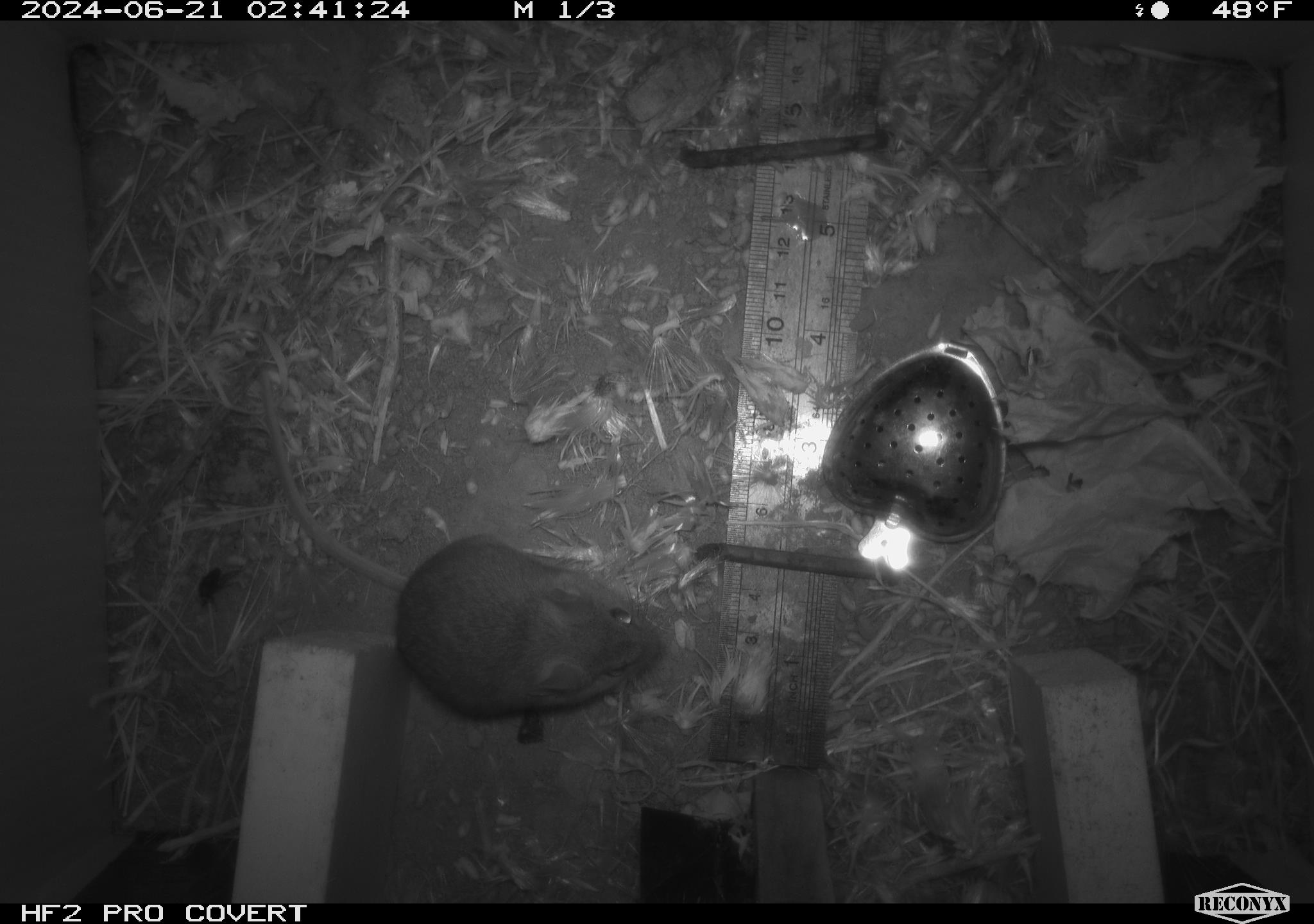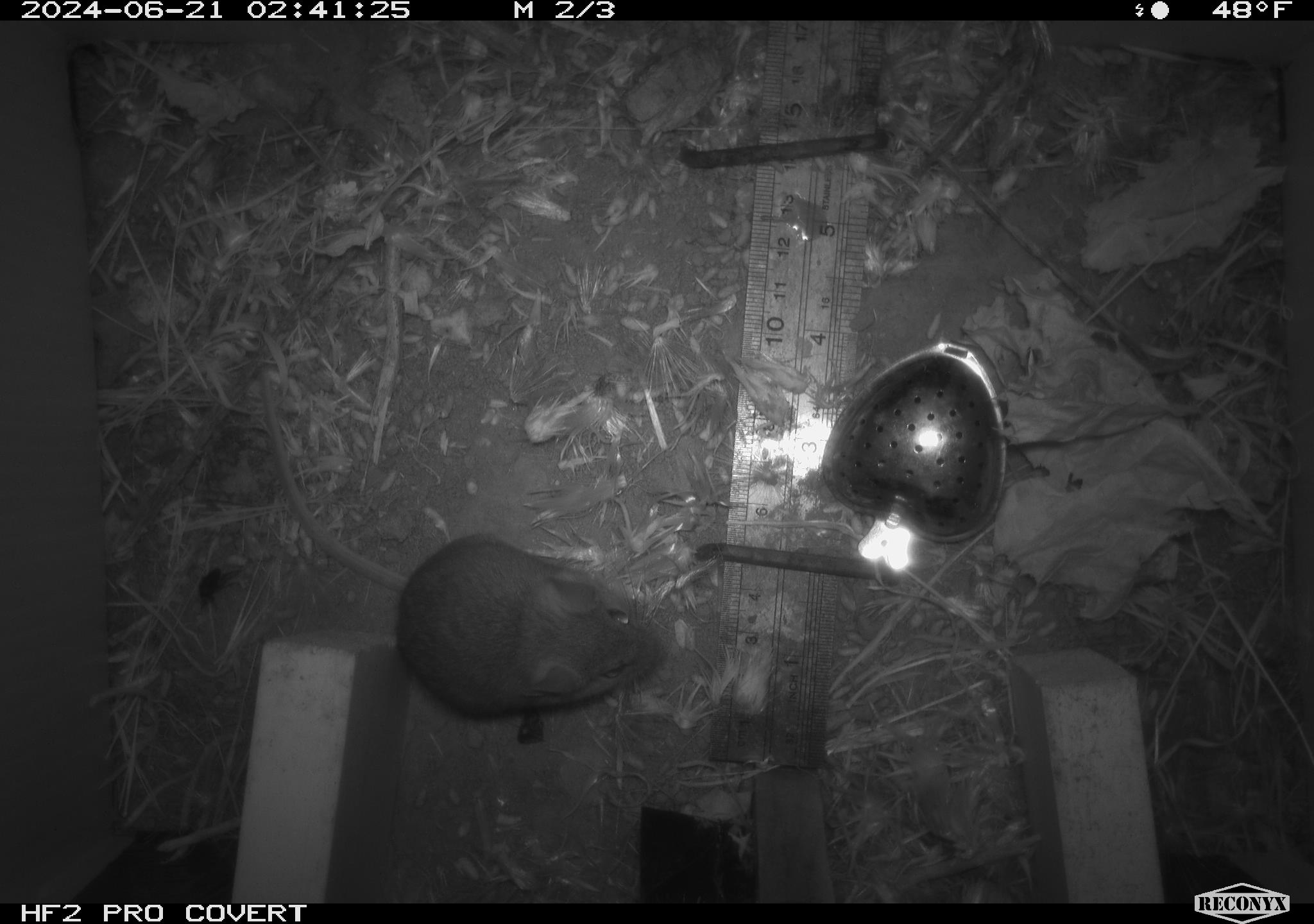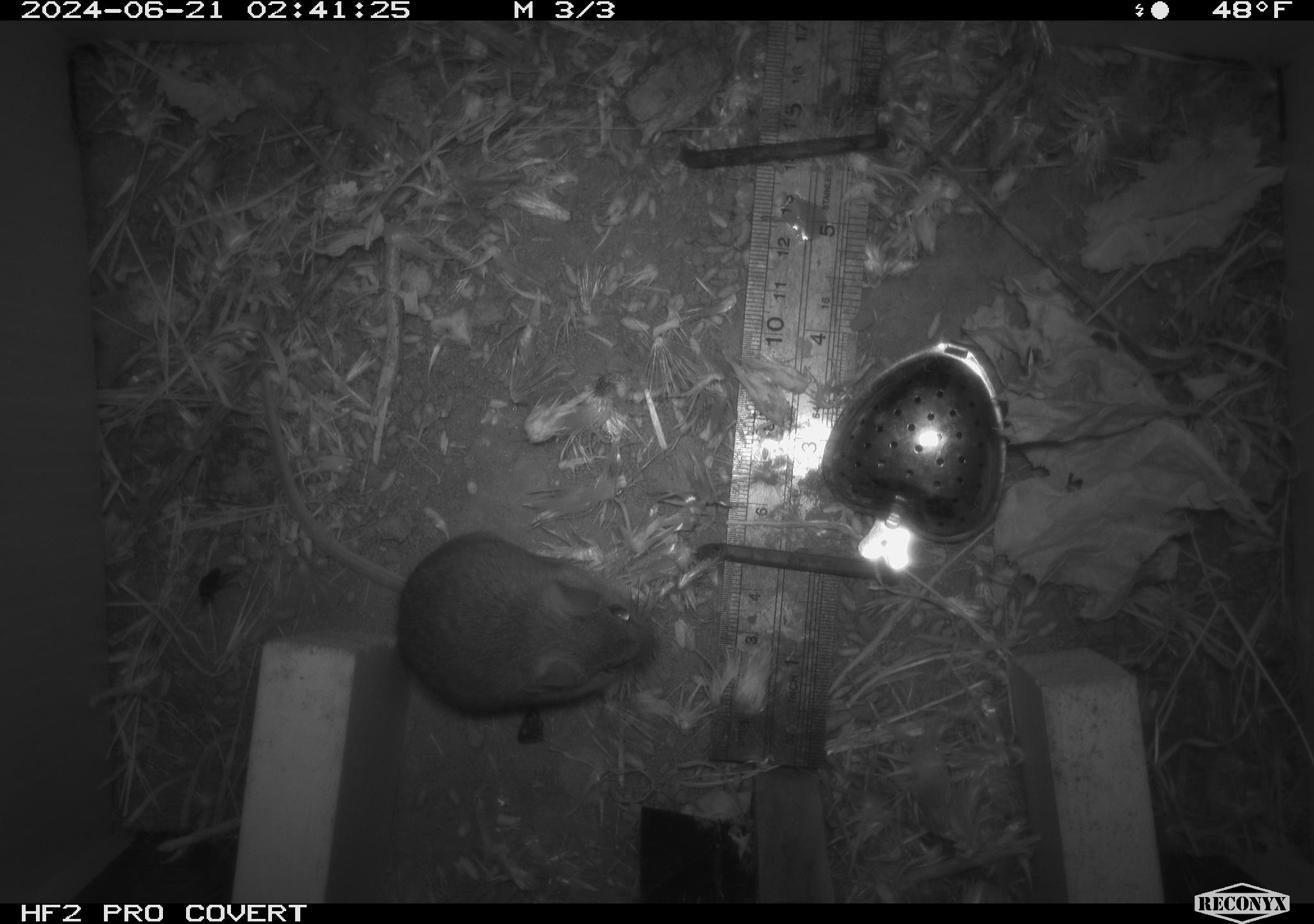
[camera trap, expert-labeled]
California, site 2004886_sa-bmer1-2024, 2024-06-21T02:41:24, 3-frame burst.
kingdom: Animalia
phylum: Chordata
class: Mammalia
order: Rodentia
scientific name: Rodentia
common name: mouse species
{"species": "mouse species (Rodentia)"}